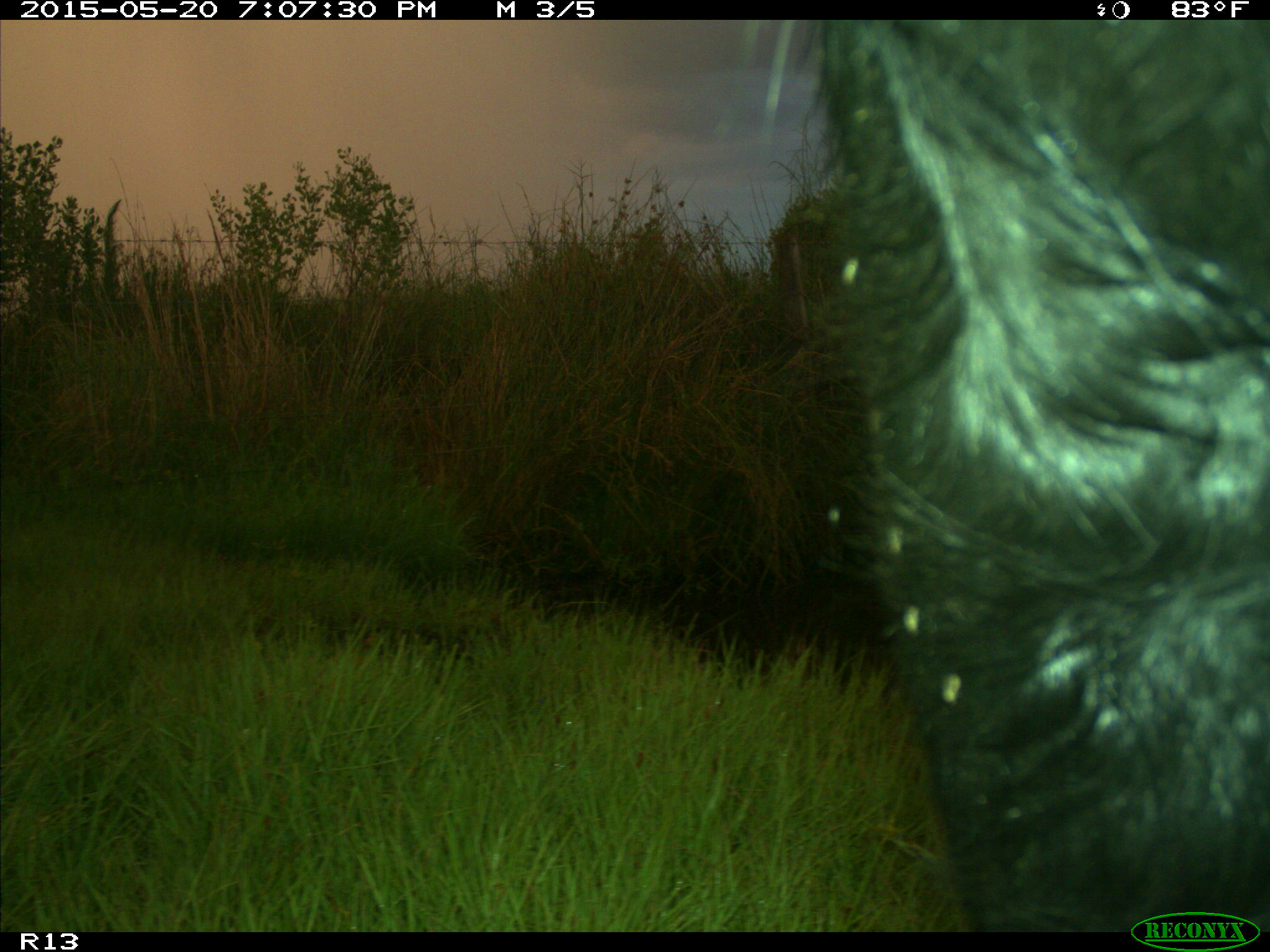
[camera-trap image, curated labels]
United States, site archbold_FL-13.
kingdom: Animalia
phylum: Chordata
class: Mammalia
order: Artiodactyla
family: Bovidae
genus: Bos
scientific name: Bos taurus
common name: domestic cow